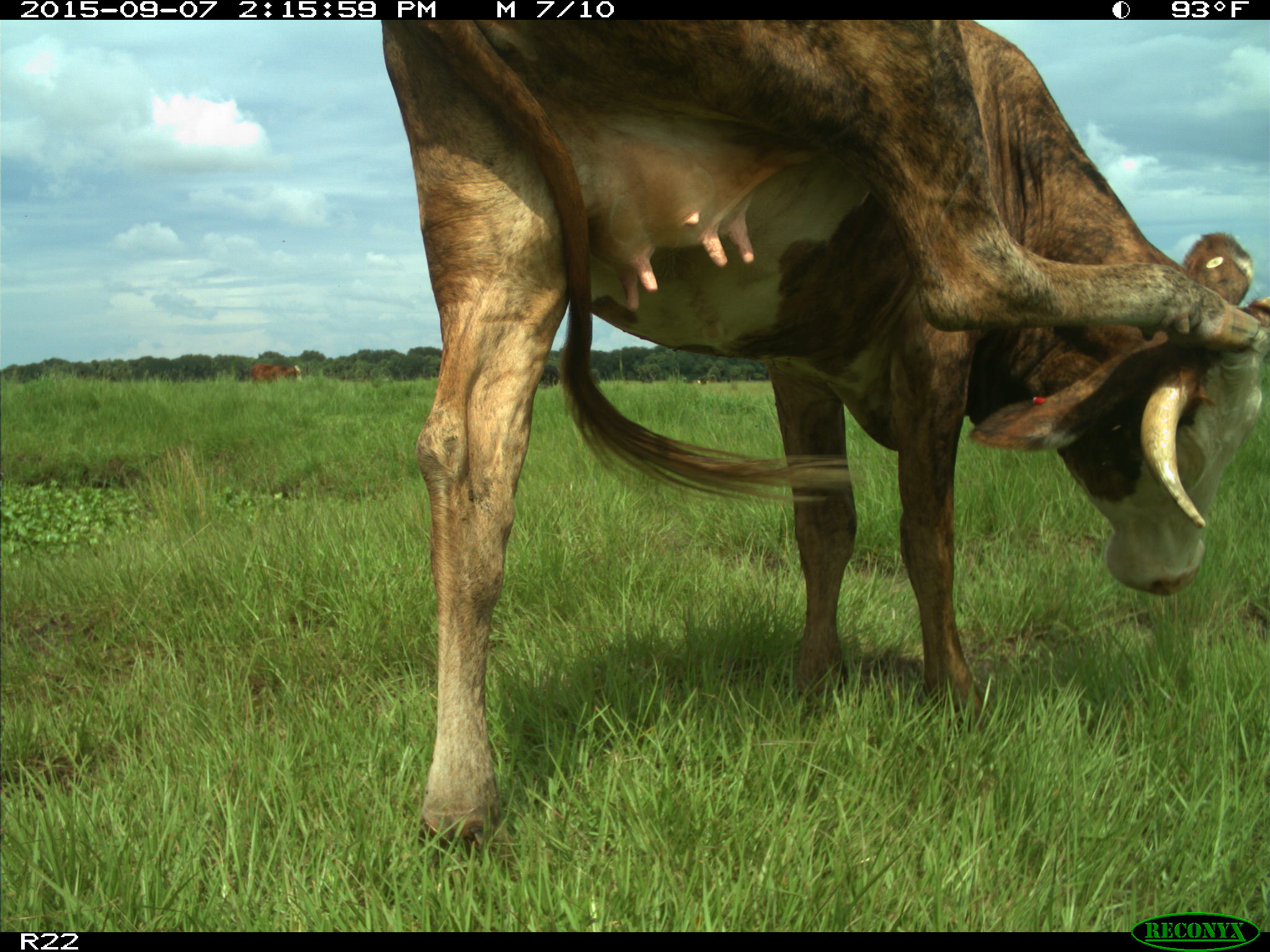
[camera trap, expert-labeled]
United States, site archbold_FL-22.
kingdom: Animalia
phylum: Chordata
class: Mammalia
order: Artiodactyla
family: Bovidae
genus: Bos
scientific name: Bos taurus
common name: domestic cow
Bos taurus (domestic cow).